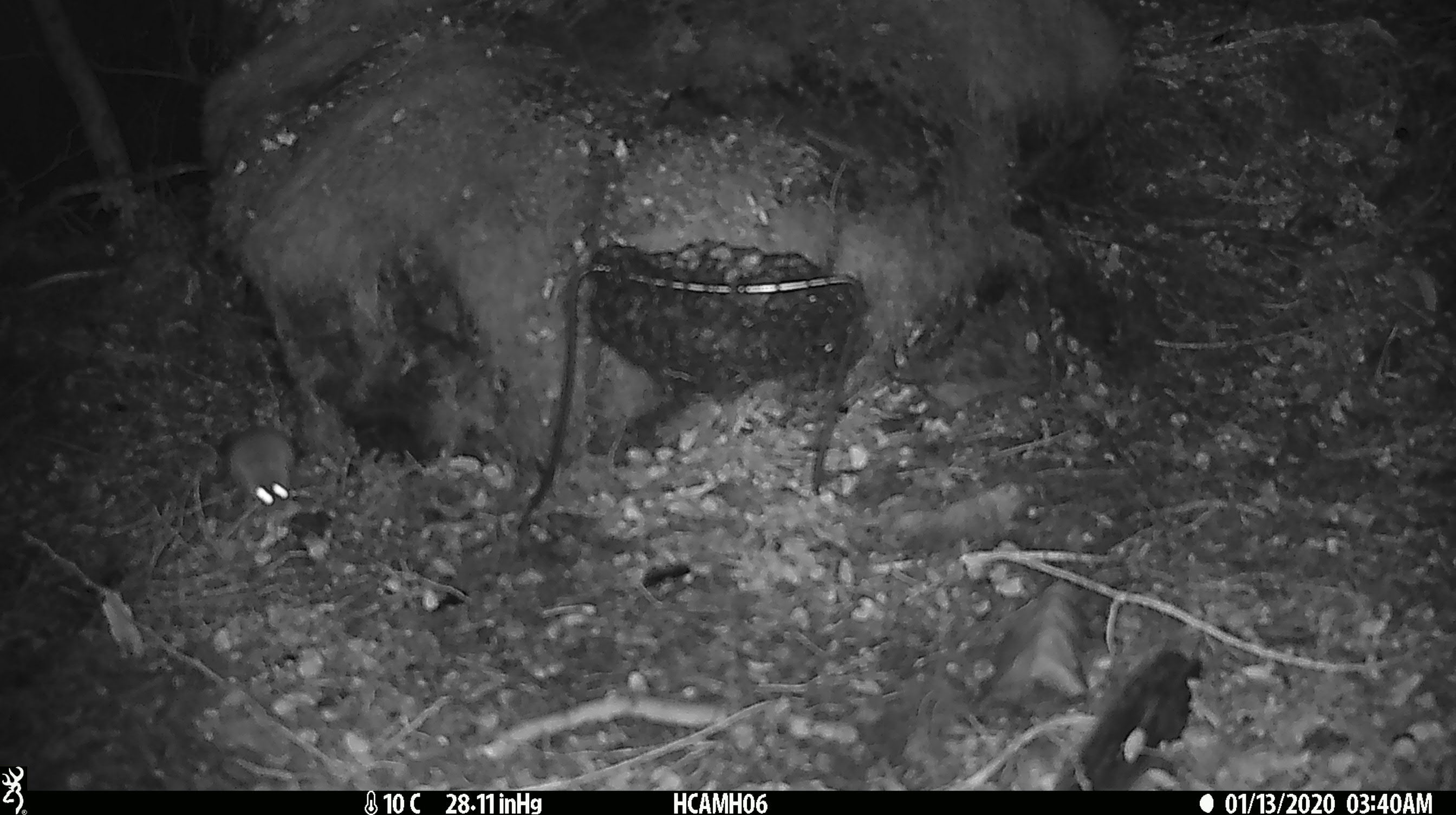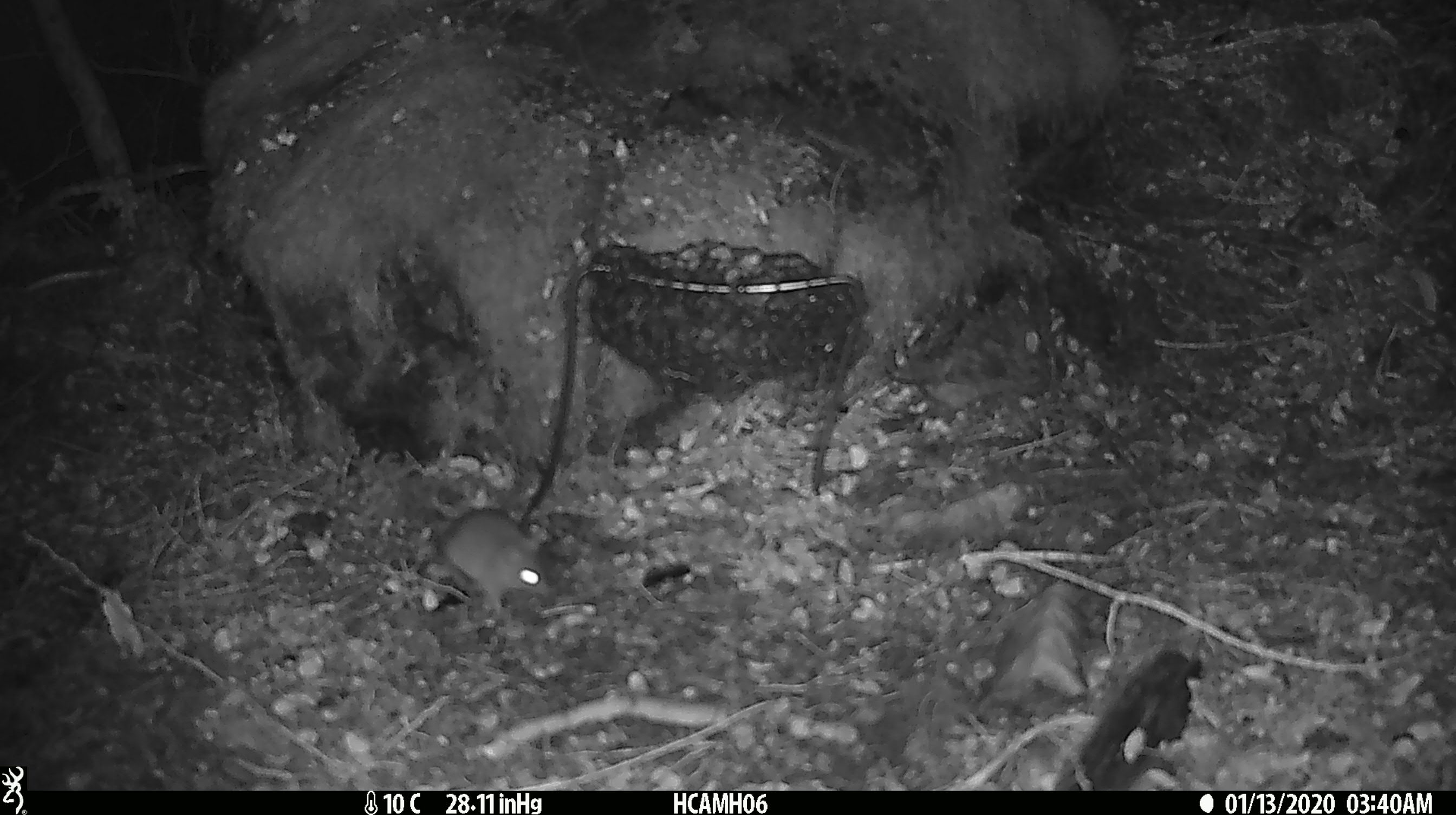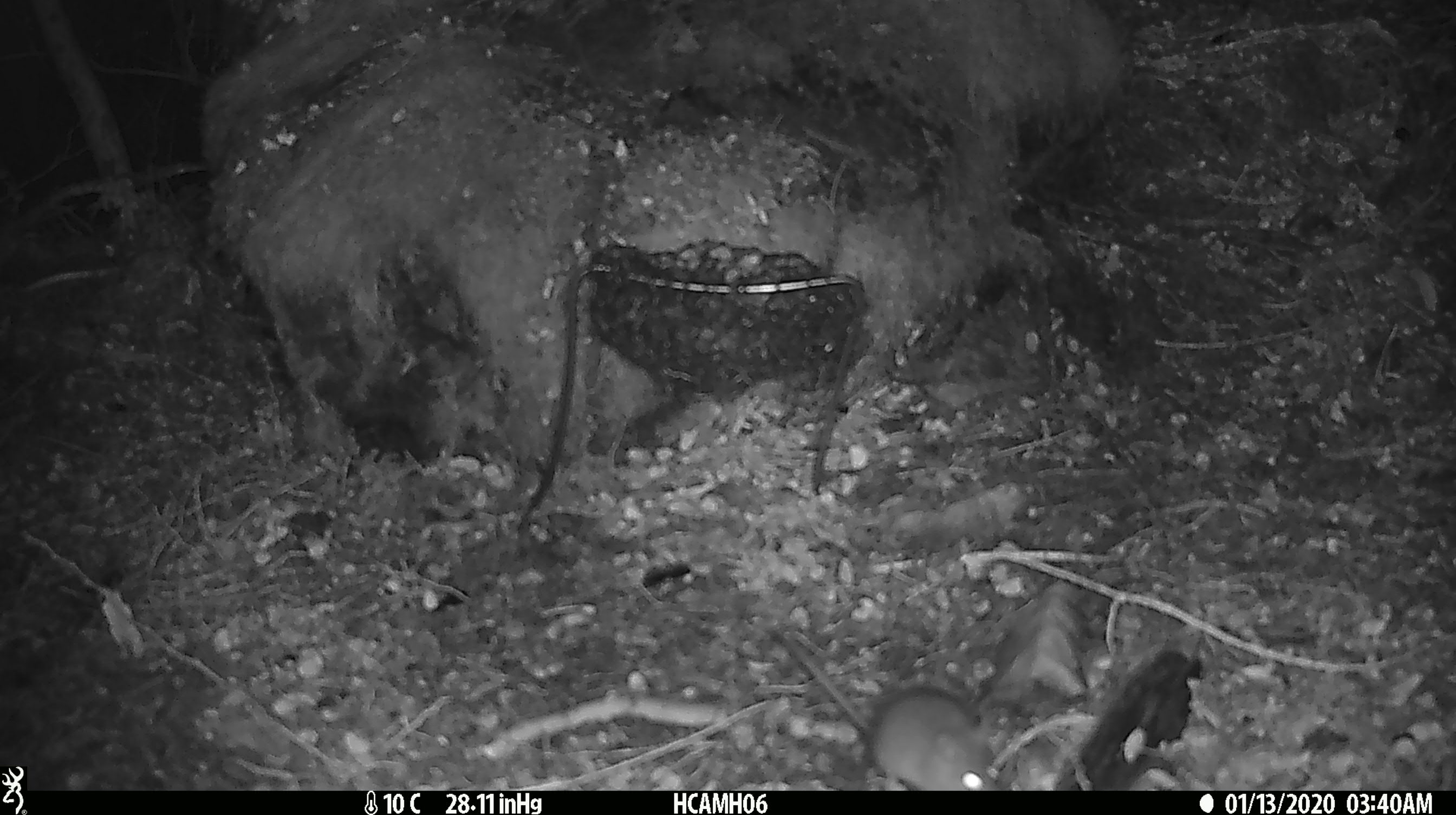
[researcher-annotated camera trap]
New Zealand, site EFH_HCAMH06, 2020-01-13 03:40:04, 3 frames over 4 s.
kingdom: Animalia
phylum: Chordata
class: Mammalia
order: Rodentia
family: Muridae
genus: Mus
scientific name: Mus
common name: mouse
Mouse (Mus).